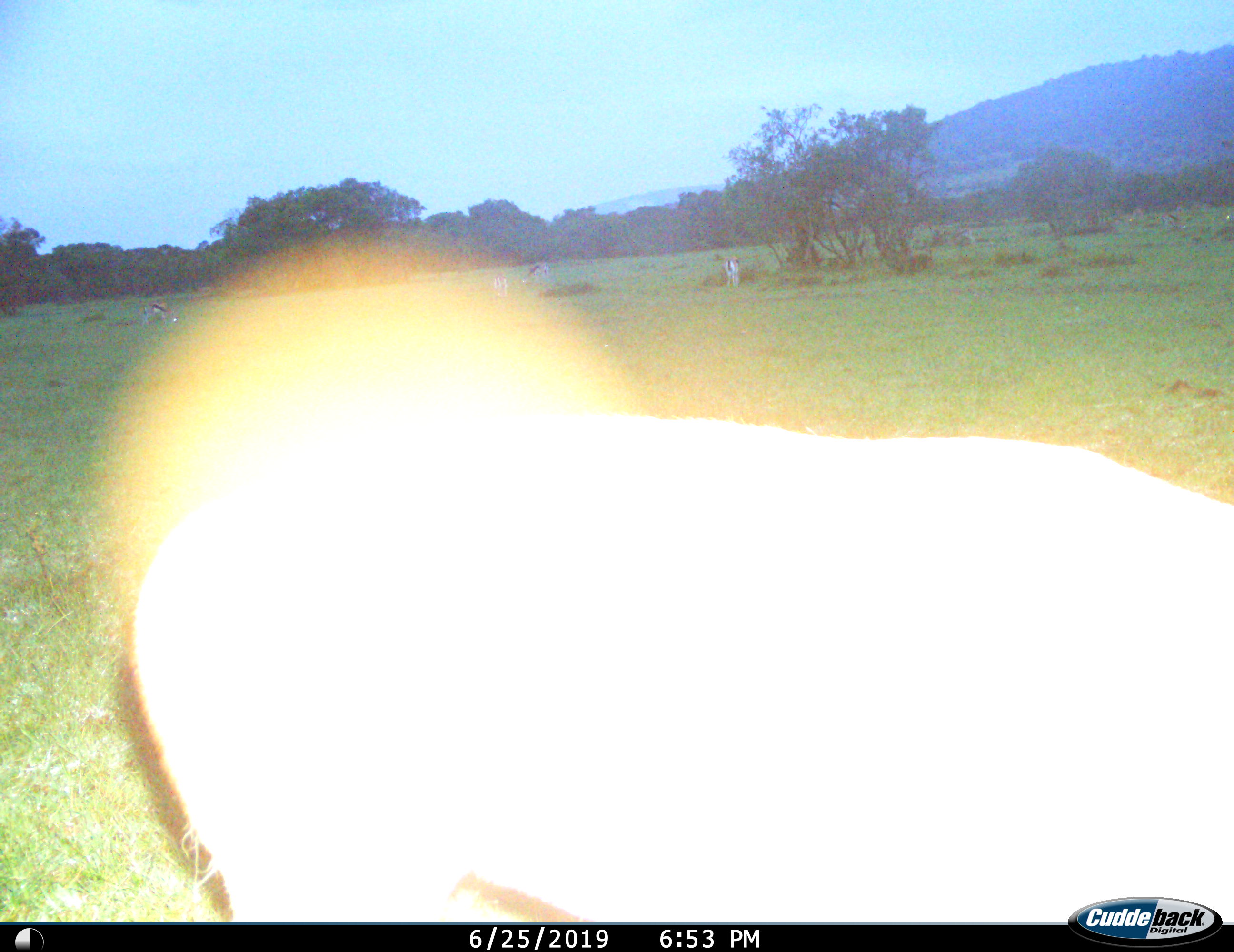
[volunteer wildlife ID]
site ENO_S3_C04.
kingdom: Animalia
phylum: Chordata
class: Mammalia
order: Artiodactyla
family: Bovidae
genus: Eudorcas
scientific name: Eudorcas thomsonii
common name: thomson's gazelle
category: gazellethomsons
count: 5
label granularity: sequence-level